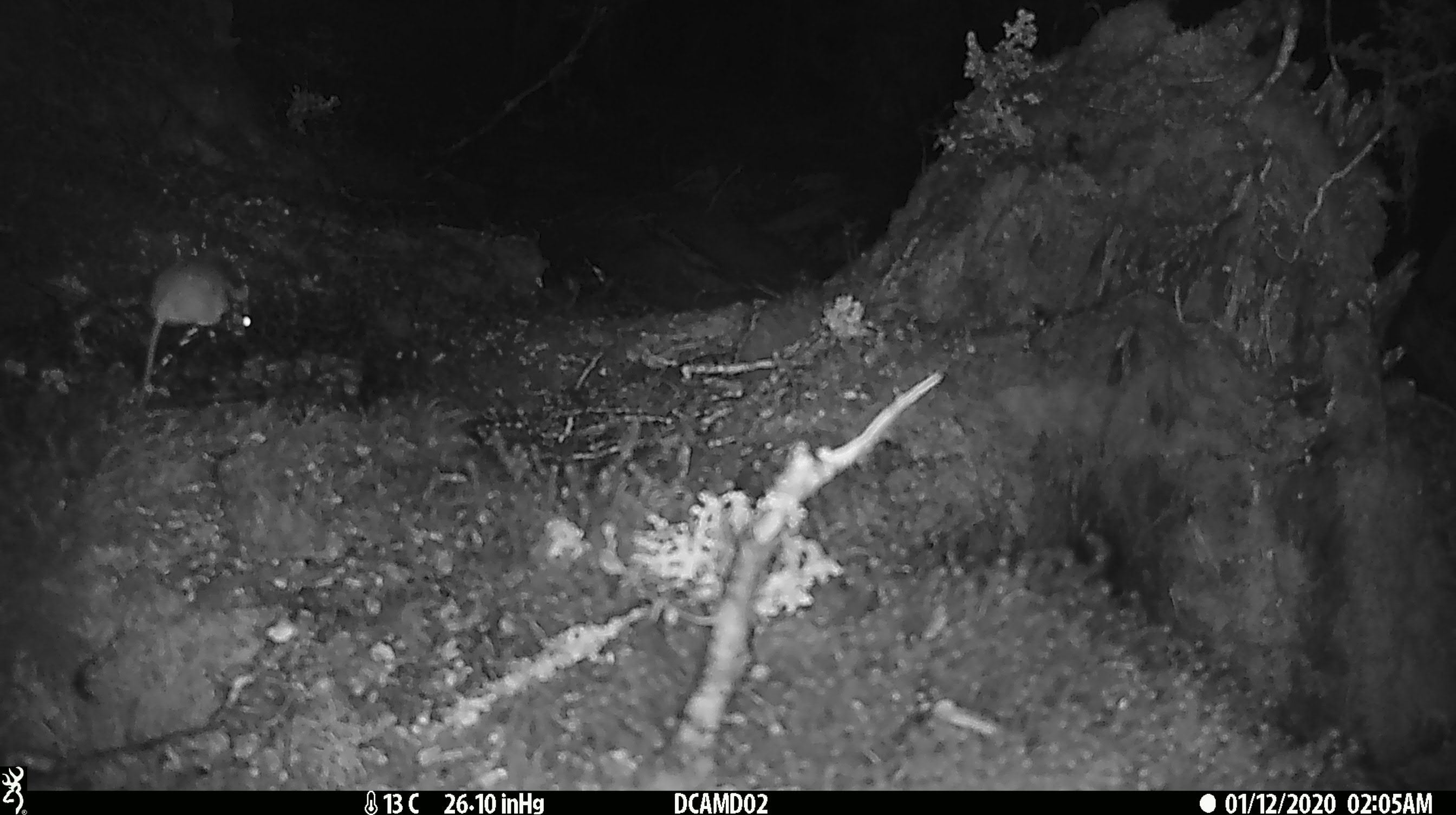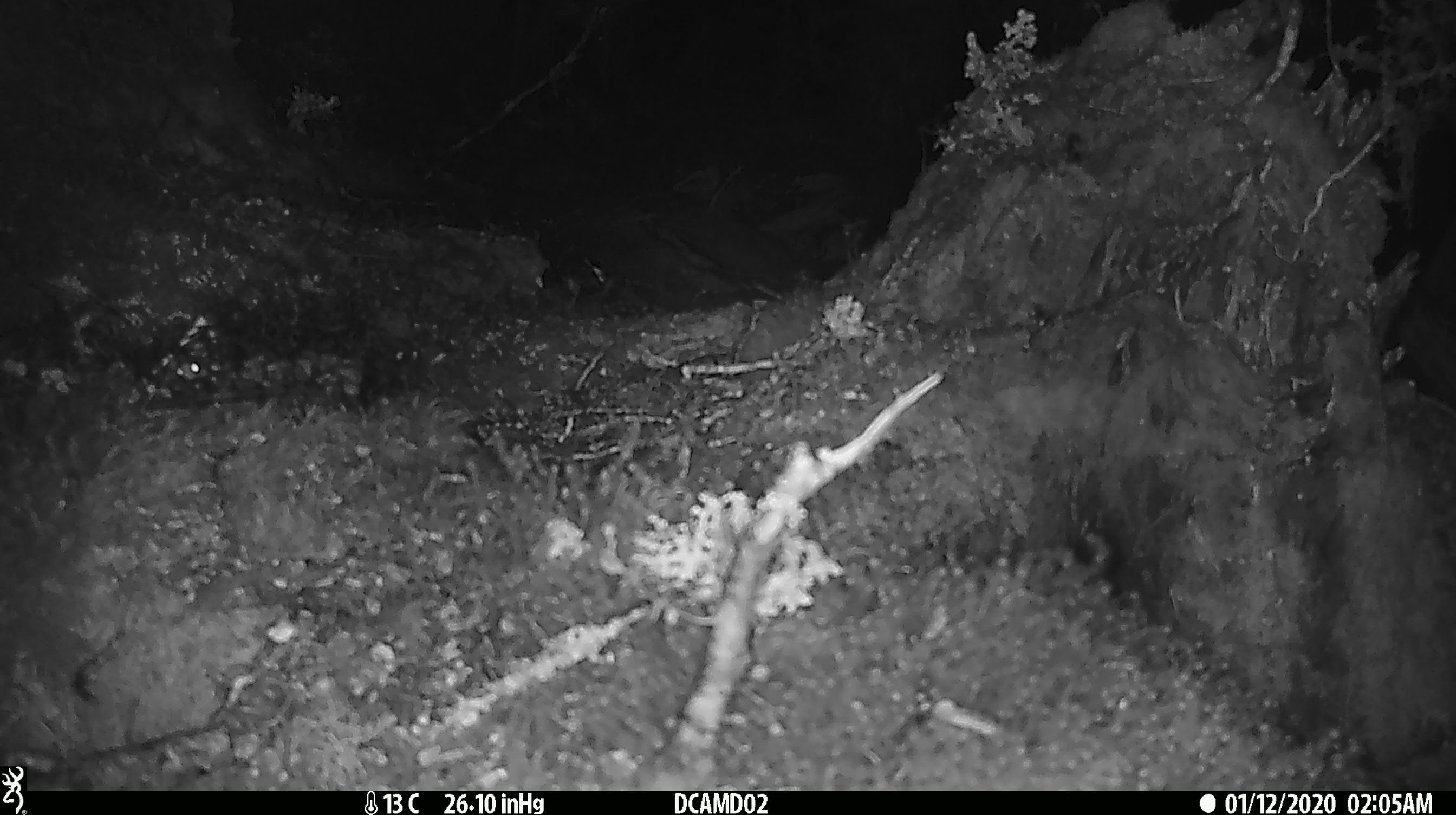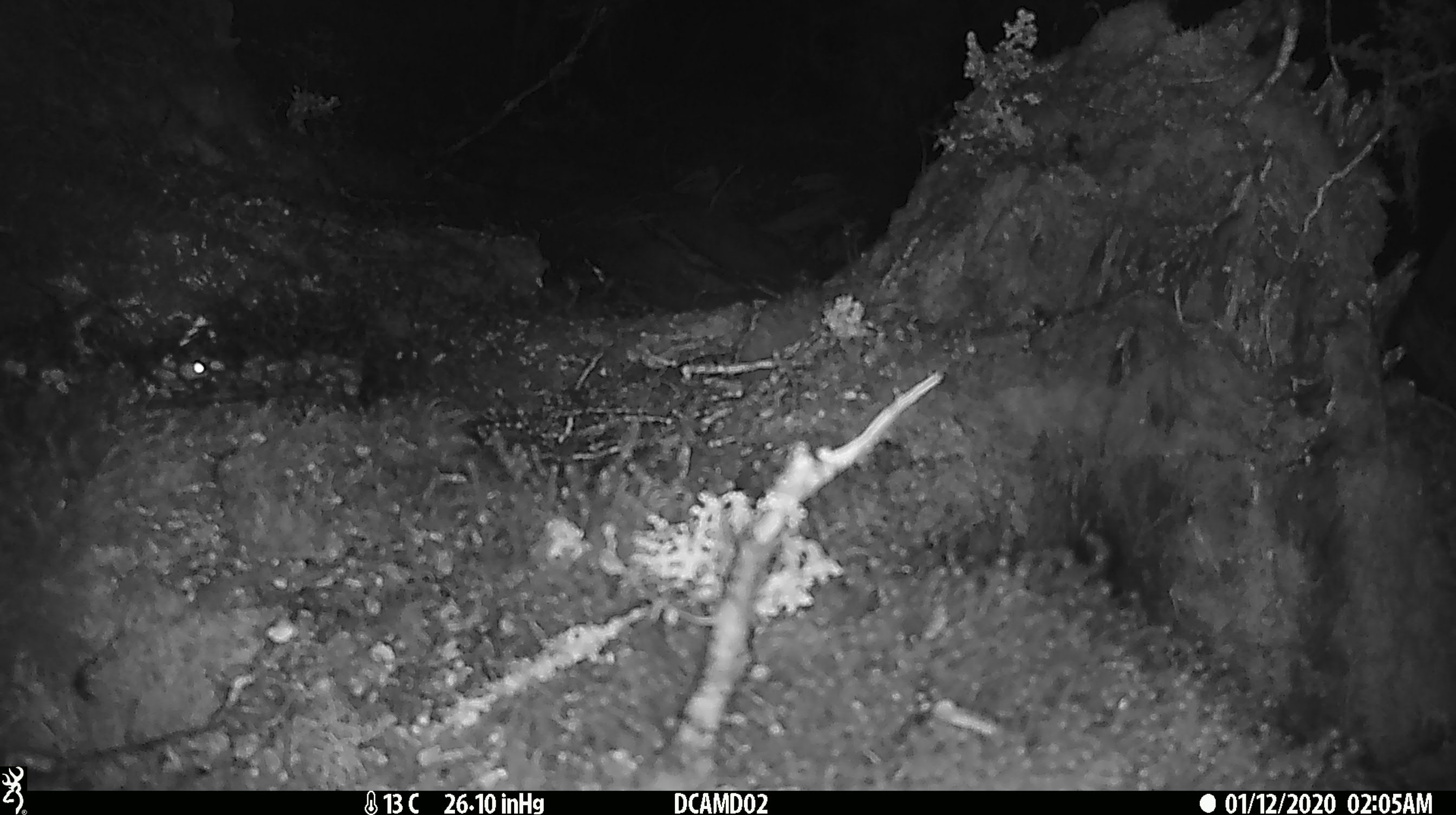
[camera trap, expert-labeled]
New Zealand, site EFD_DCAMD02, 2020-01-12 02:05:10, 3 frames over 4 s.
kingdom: Animalia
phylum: Chordata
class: Mammalia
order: Rodentia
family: Muridae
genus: Mus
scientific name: Mus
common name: mouse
Mouse (Mus).